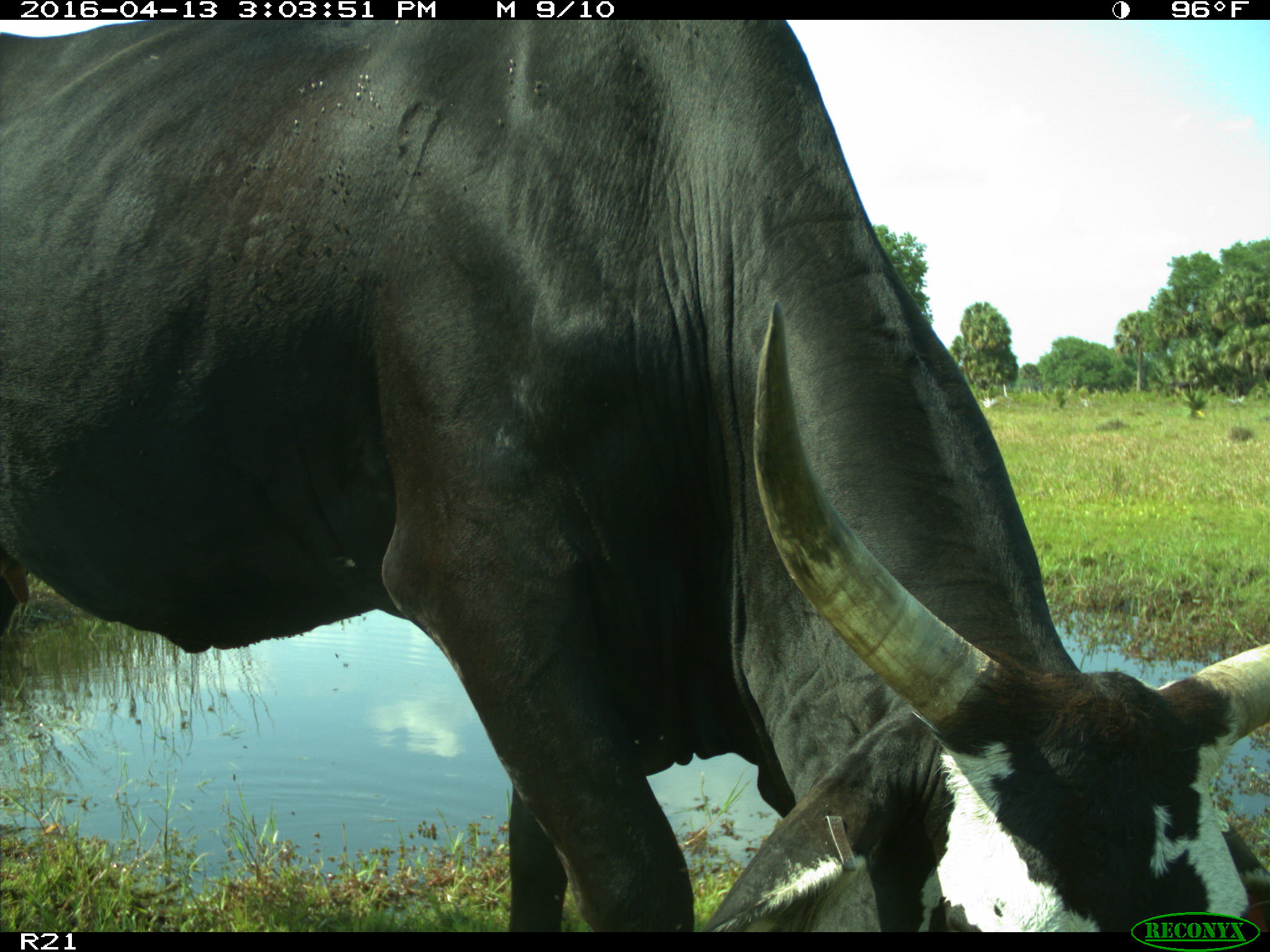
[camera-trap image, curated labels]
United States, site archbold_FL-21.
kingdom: Animalia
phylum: Chordata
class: Mammalia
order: Artiodactyla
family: Bovidae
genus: Bos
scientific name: Bos taurus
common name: domestic cow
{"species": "Bos taurus (domestic cow)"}